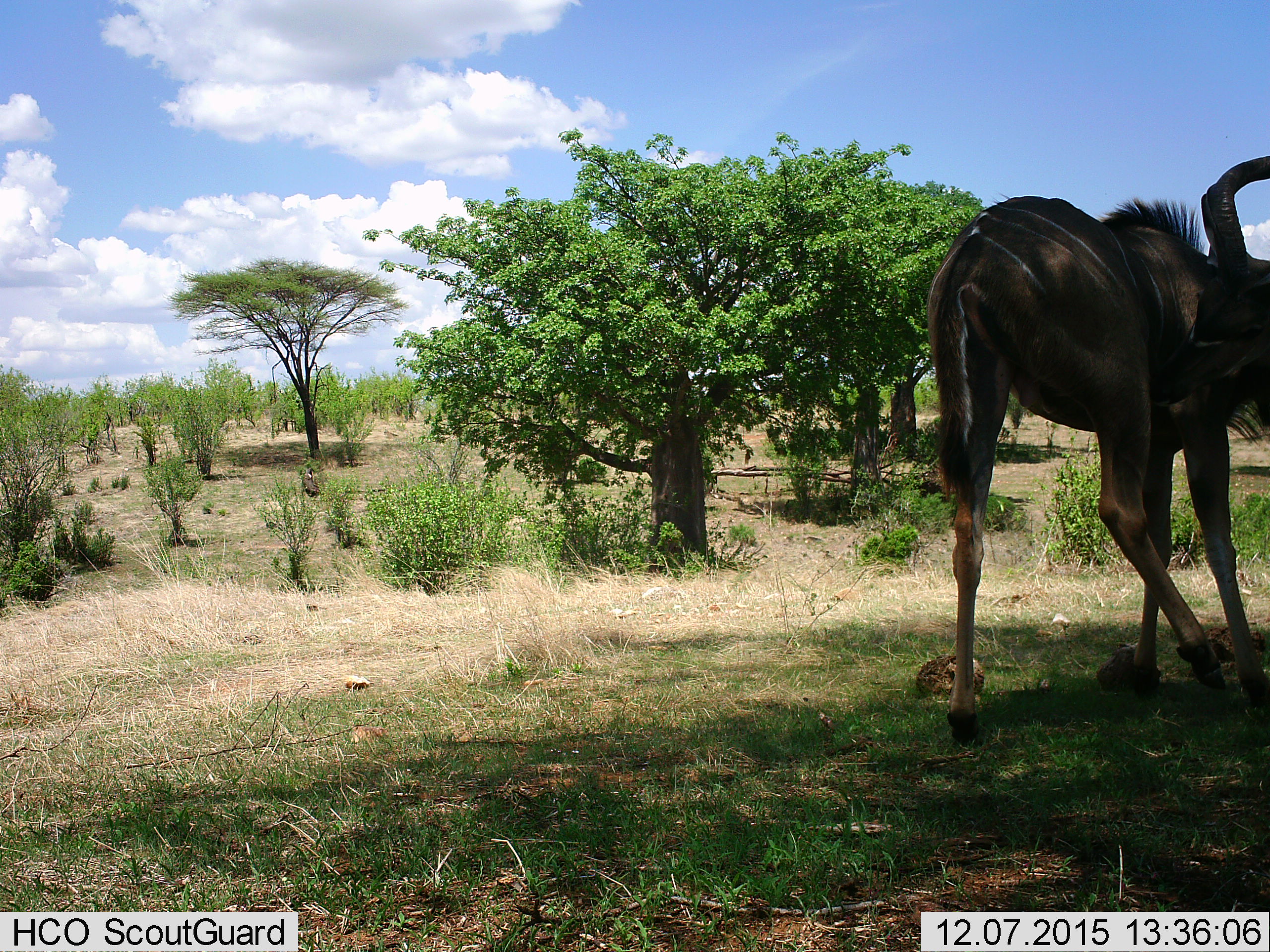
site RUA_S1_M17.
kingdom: Animalia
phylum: Chordata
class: Mammalia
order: Artiodactyla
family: Bovidae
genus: Tragelaphus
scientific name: Tragelaphus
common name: kudu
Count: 1.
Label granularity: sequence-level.